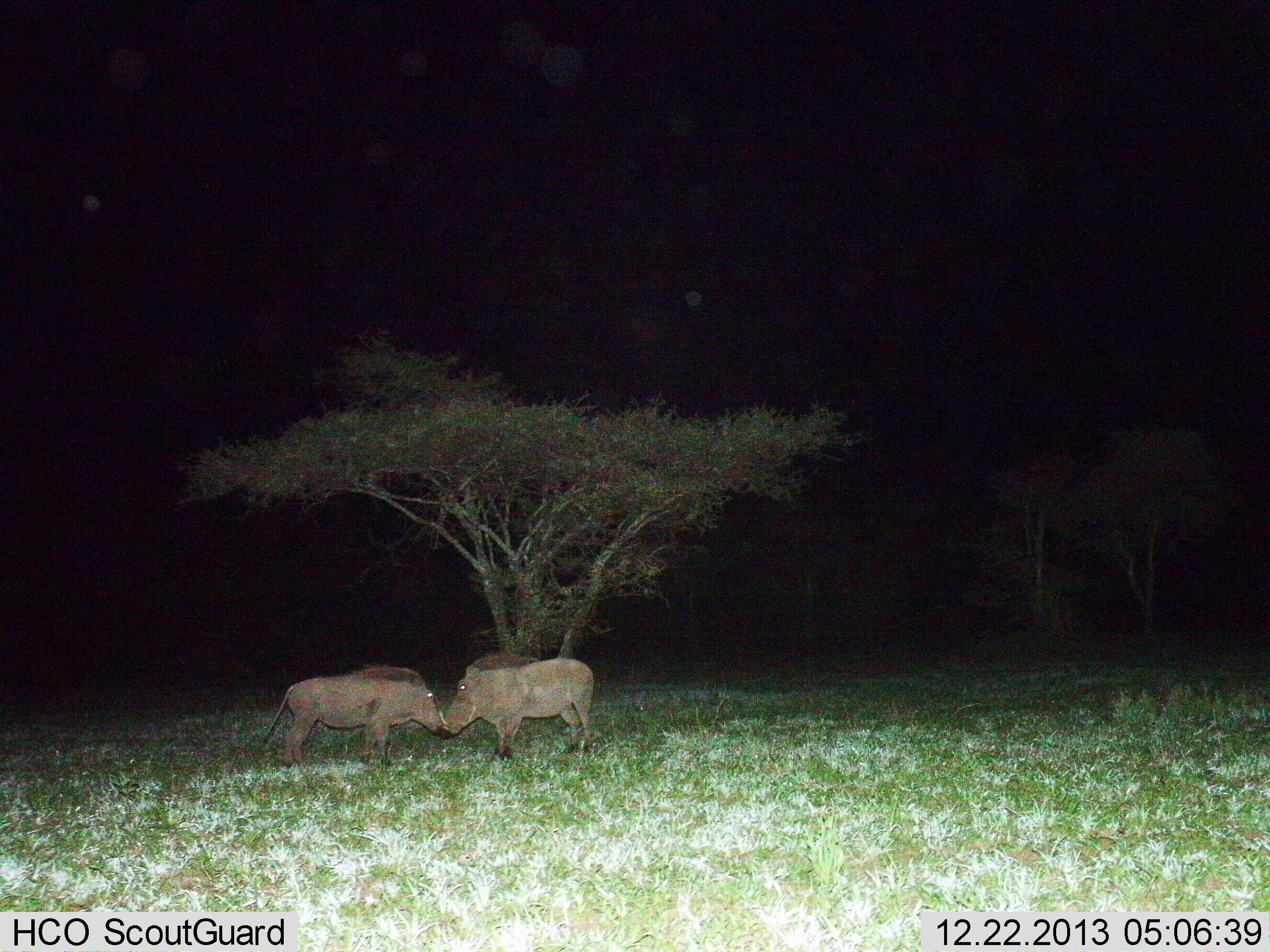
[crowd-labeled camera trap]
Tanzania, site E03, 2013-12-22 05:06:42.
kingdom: Animalia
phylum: Chordata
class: Mammalia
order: Artiodactyla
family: Suidae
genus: Phacochoerus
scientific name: Phacochoerus africanus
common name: warthog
Warthog (Phacochoerus africanus), count 2. Behavior (volunteer vote fractions): standing 50%, resting 0%, moving 0%, interacting 90%. Young present (vote fraction): 0%. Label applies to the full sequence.